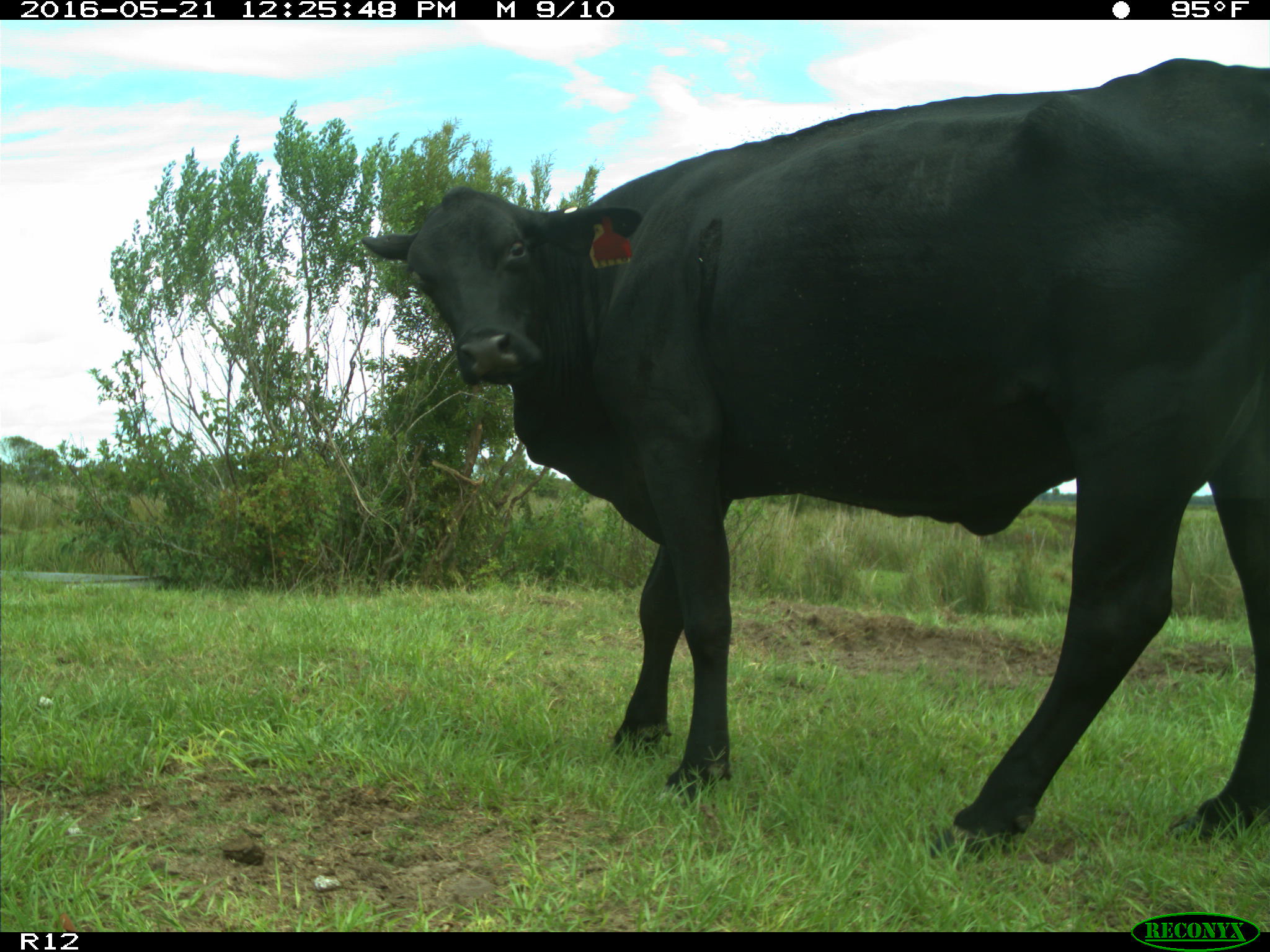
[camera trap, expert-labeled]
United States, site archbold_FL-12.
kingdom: Animalia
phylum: Chordata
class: Mammalia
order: Artiodactyla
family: Bovidae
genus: Bos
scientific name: Bos taurus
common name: domestic cow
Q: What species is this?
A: Bos taurus (domestic cow).